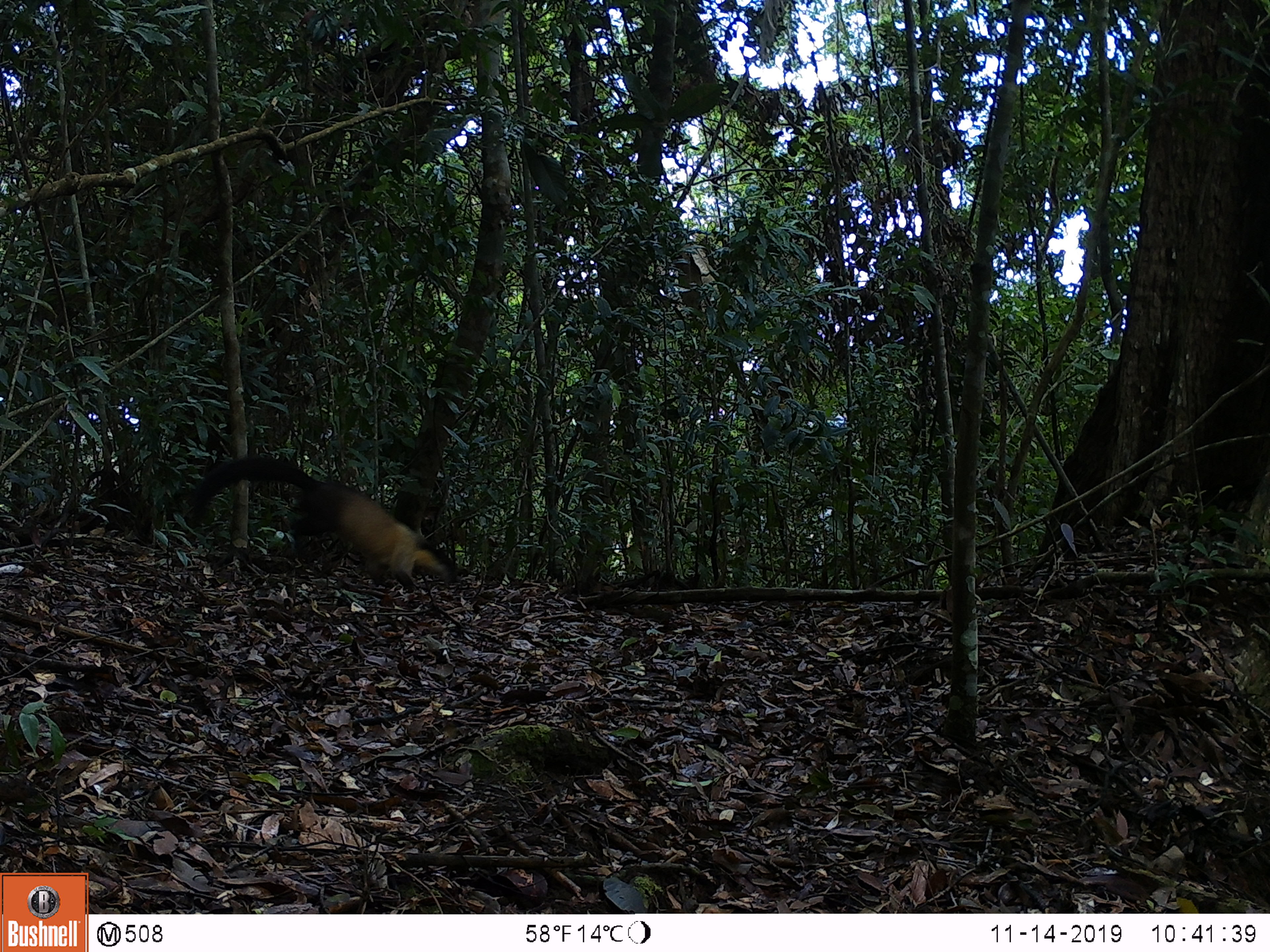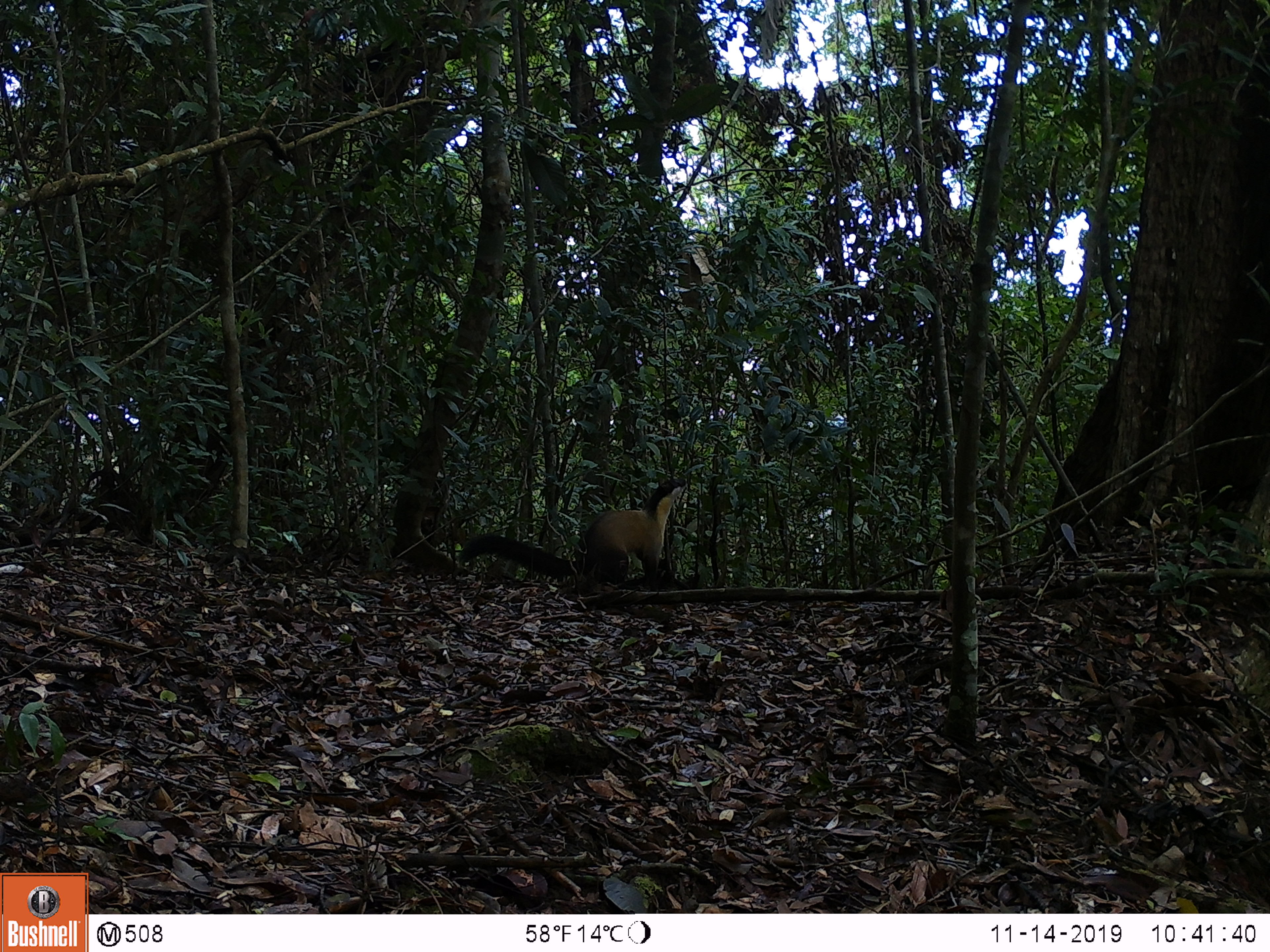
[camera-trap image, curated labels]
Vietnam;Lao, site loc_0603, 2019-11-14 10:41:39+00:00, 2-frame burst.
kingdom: Animalia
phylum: Chordata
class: Mammalia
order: Carnivora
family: Mustelidae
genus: Martes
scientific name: Martes flavigula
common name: yellow-throated marten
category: yellow throated marten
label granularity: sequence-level